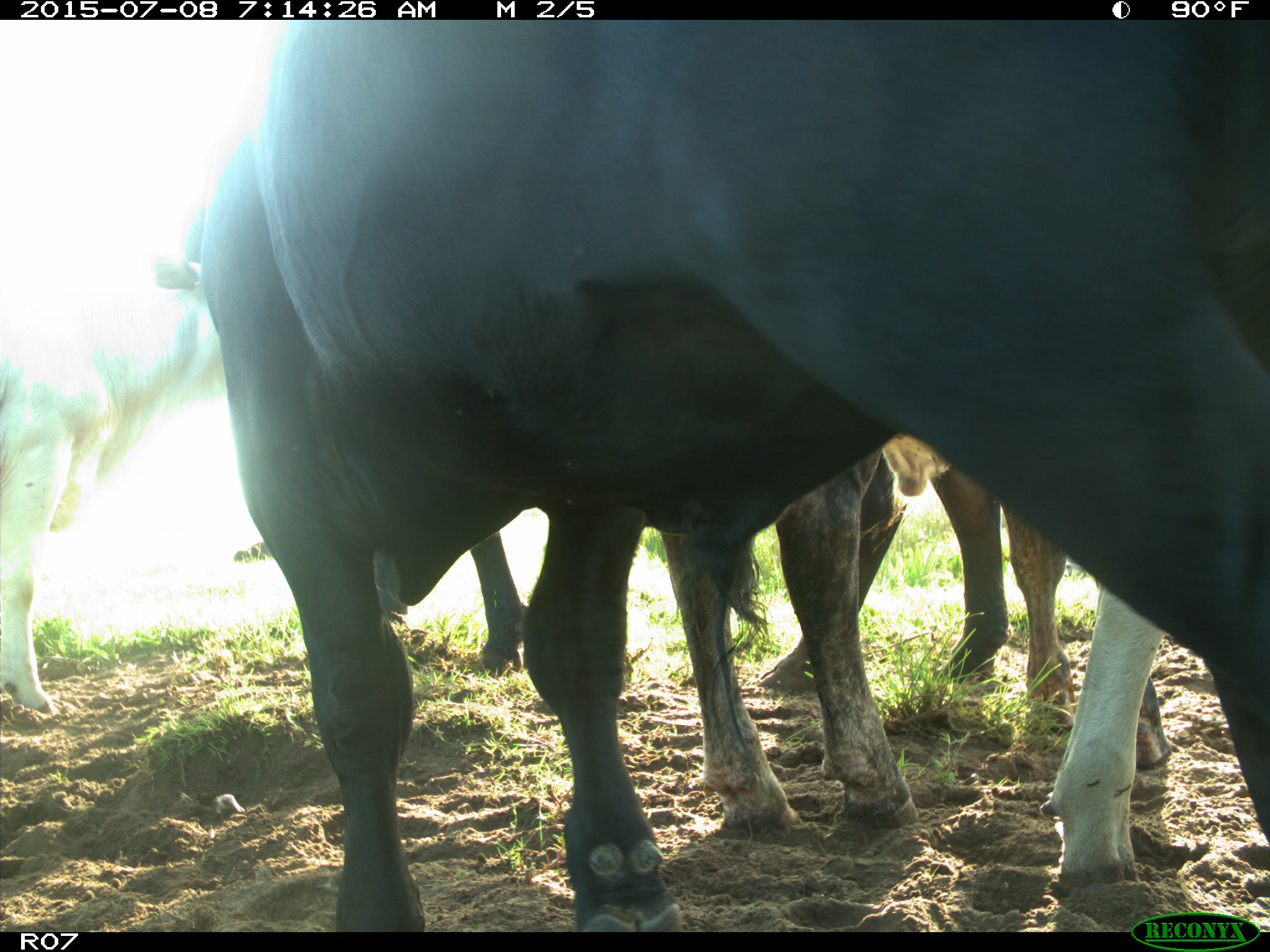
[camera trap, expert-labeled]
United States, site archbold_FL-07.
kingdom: Animalia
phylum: Chordata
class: Mammalia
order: Artiodactyla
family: Bovidae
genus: Bos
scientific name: Bos taurus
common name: domestic cow